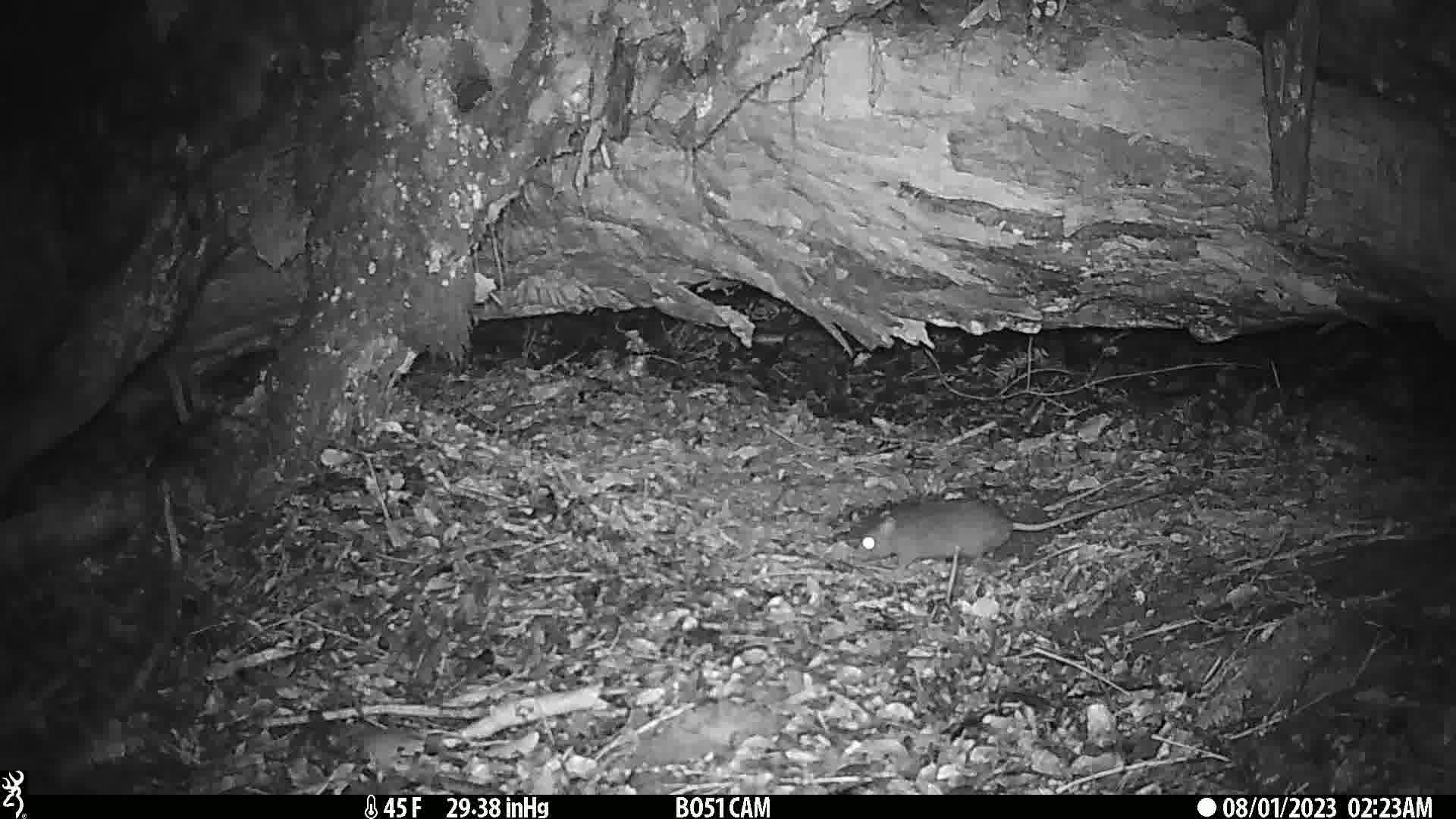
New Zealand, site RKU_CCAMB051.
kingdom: Animalia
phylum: Chordata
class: Mammalia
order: Rodentia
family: Muridae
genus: Rattus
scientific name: Rattus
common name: rat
Rat (Rattus).